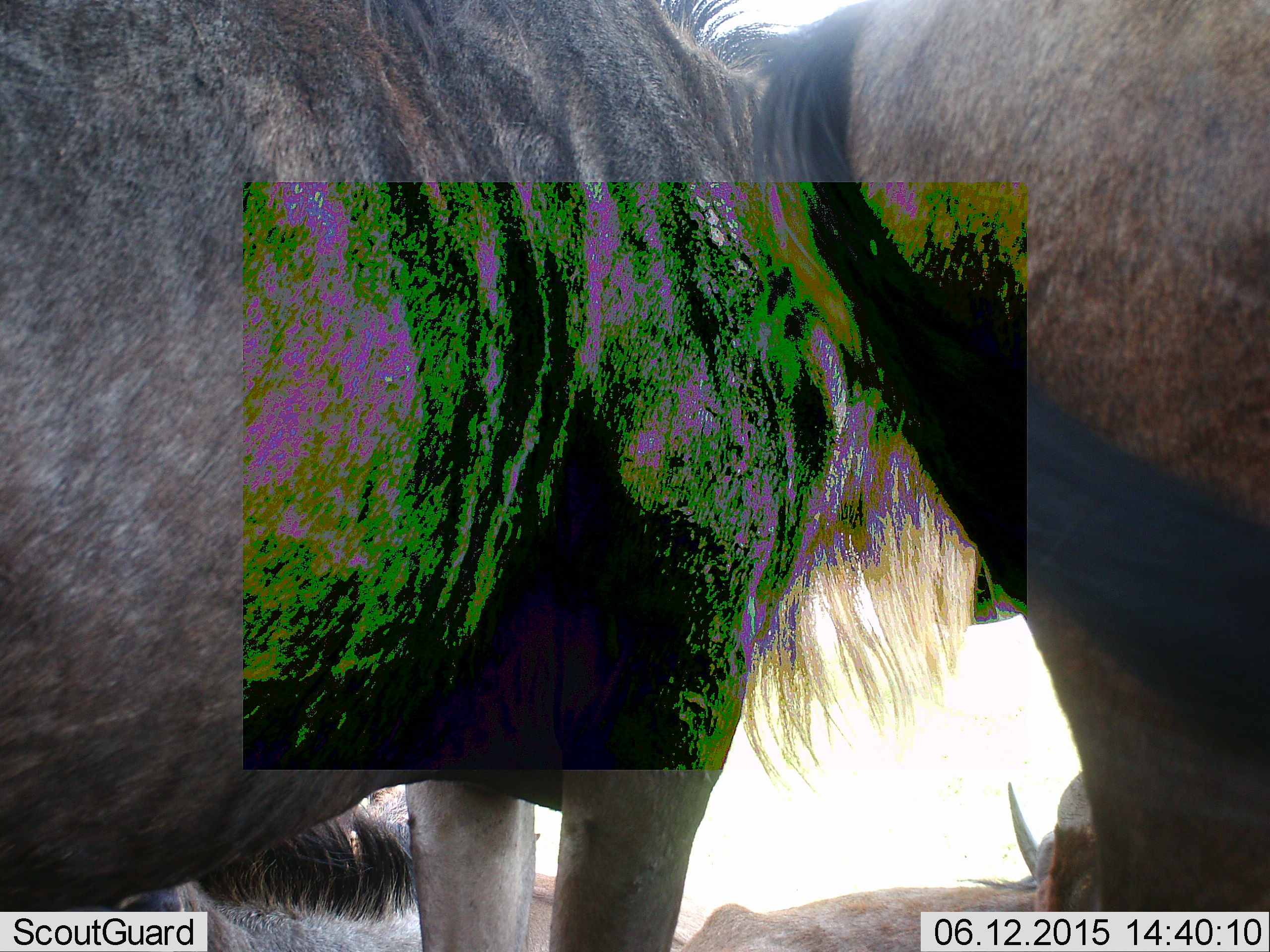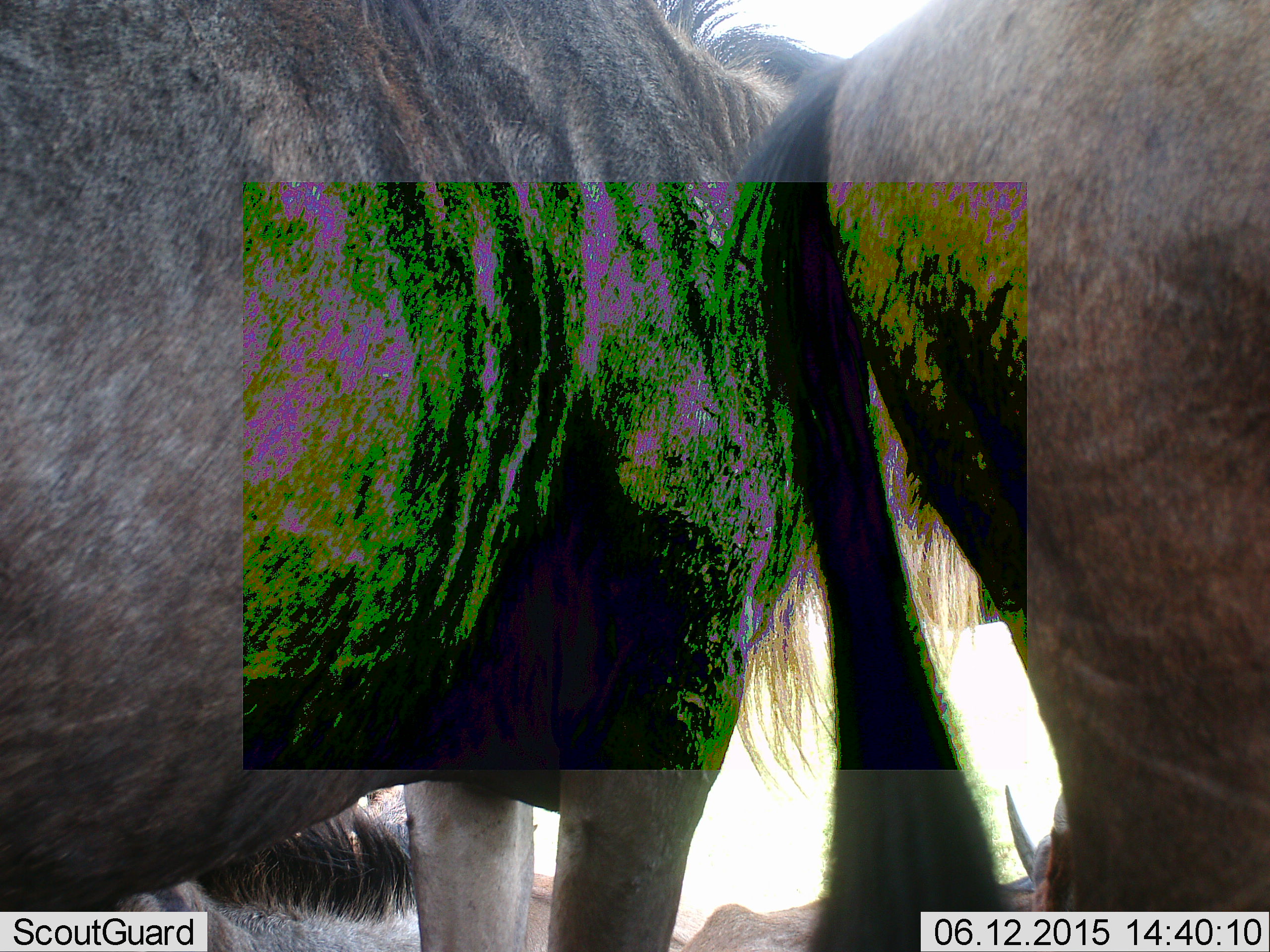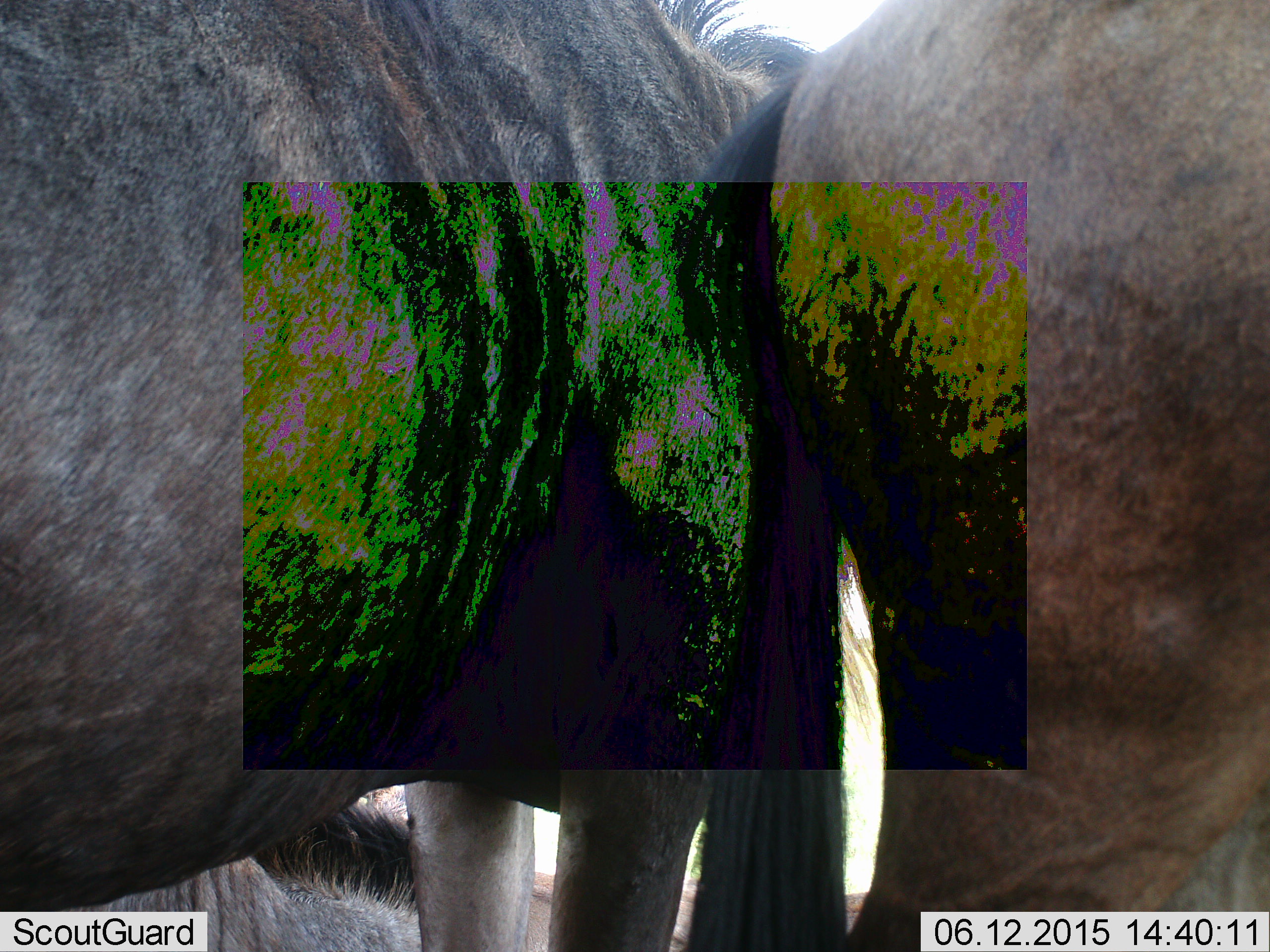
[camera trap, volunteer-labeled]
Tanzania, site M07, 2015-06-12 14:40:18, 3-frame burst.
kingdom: Animalia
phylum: Chordata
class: Mammalia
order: Artiodactyla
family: Bovidae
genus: Connochaetes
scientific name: Connochaetes taurinus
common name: blue wildebeest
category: wildebeest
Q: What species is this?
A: Wildebeest (blue wildebeest) (Connochaetes taurinus).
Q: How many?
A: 3.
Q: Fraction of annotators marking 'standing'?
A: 100%.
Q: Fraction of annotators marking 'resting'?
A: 60%.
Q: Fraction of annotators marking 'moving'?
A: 0%.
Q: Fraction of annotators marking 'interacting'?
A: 10%.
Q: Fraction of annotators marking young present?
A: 0%.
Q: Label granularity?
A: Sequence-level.